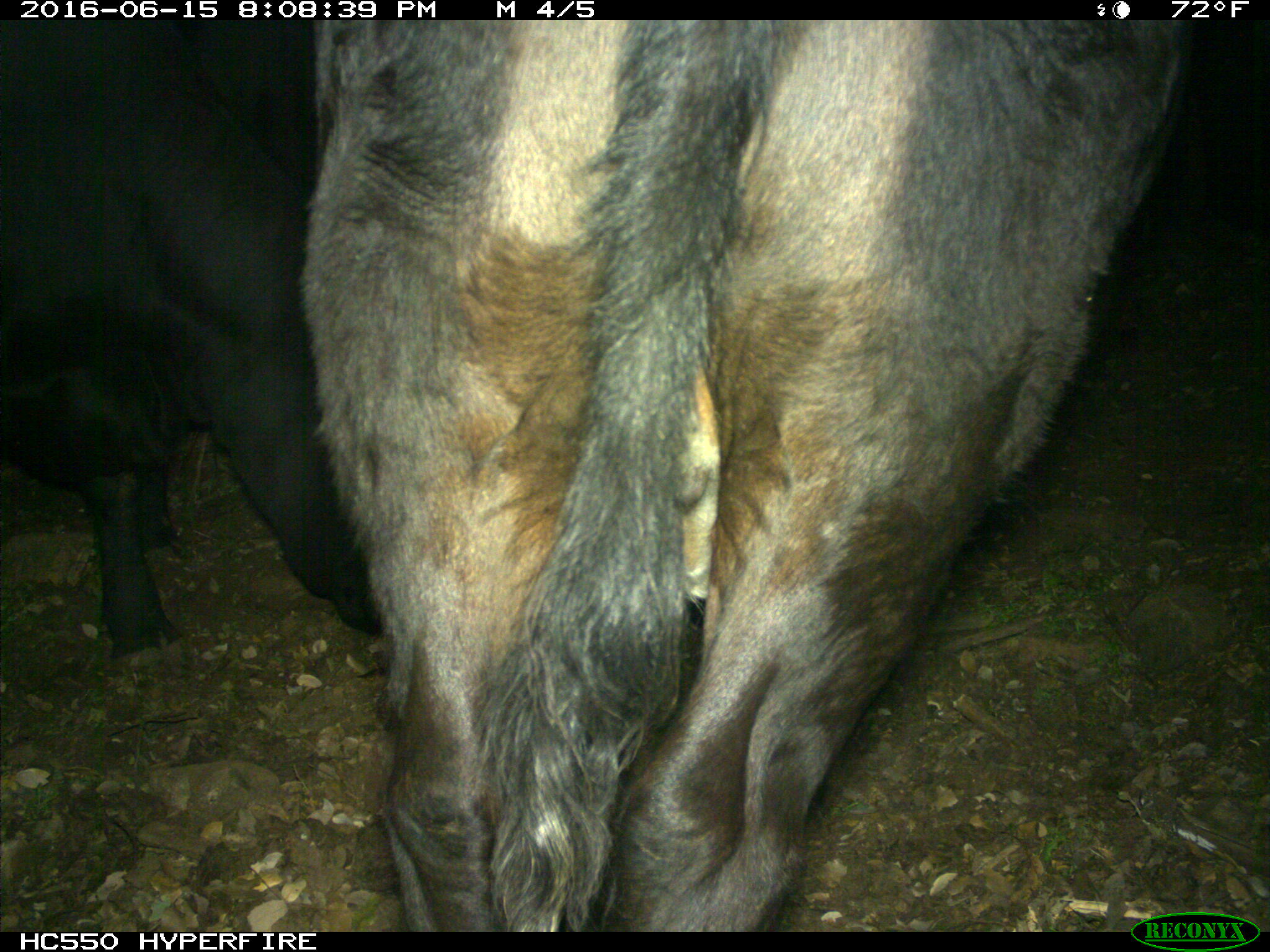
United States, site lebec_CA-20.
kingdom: Animalia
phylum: Chordata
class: Mammalia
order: Artiodactyla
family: Bovidae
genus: Bos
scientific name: Bos taurus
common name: domestic cow